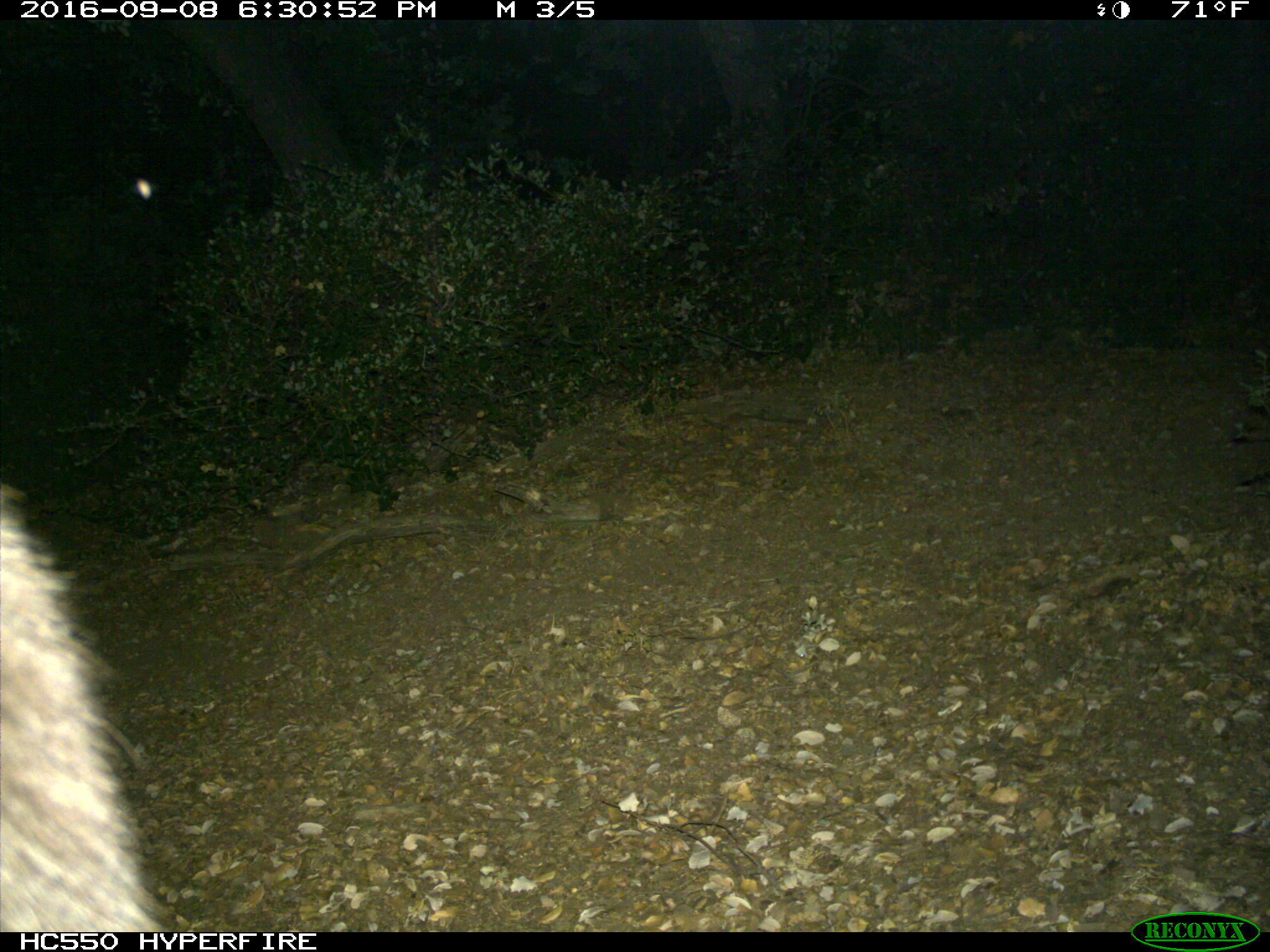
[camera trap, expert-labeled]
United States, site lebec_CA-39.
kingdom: Animalia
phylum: Chordata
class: Mammalia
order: Carnivora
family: Ursidae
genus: Ursus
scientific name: Ursus americanus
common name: american black bear